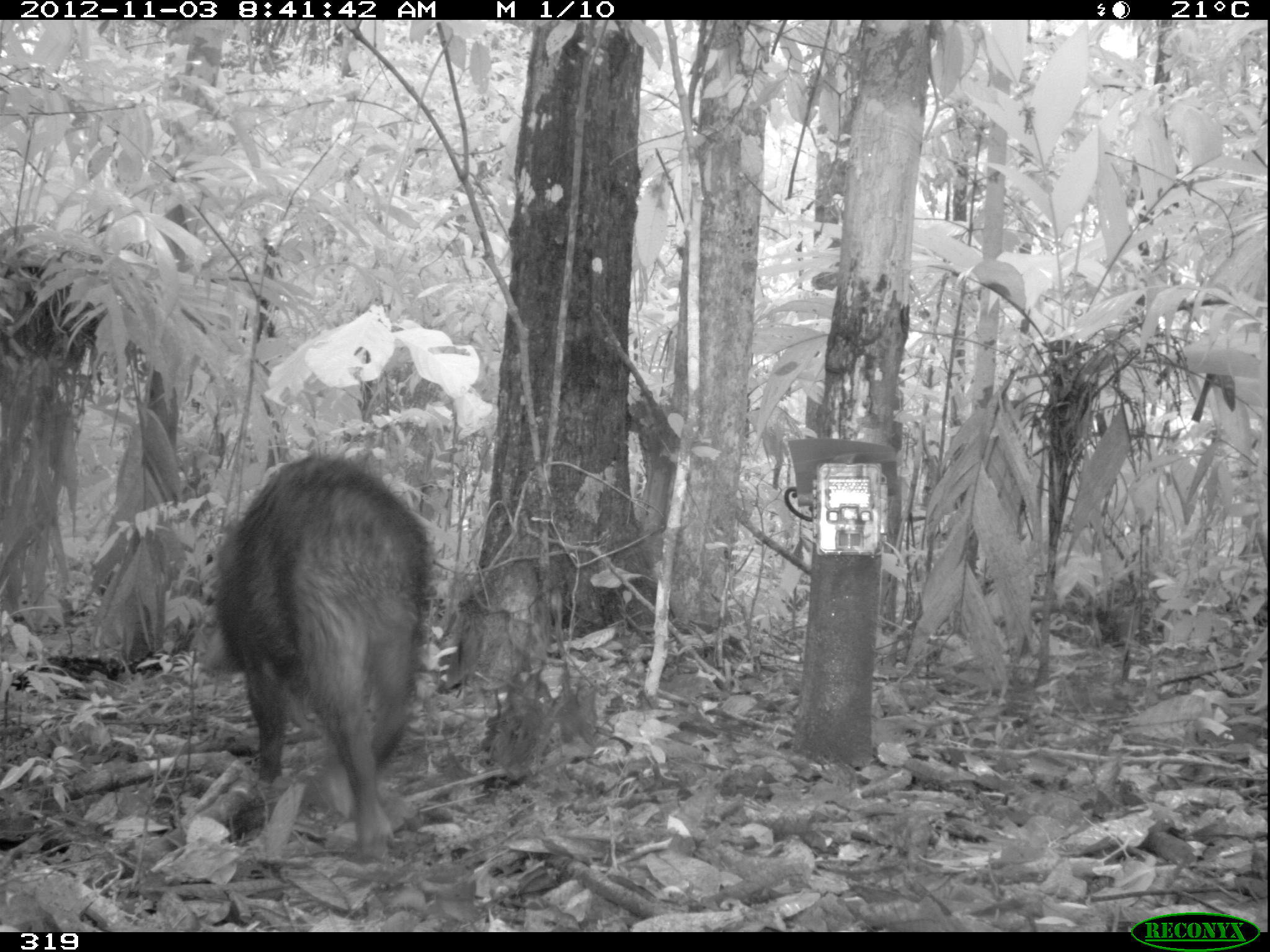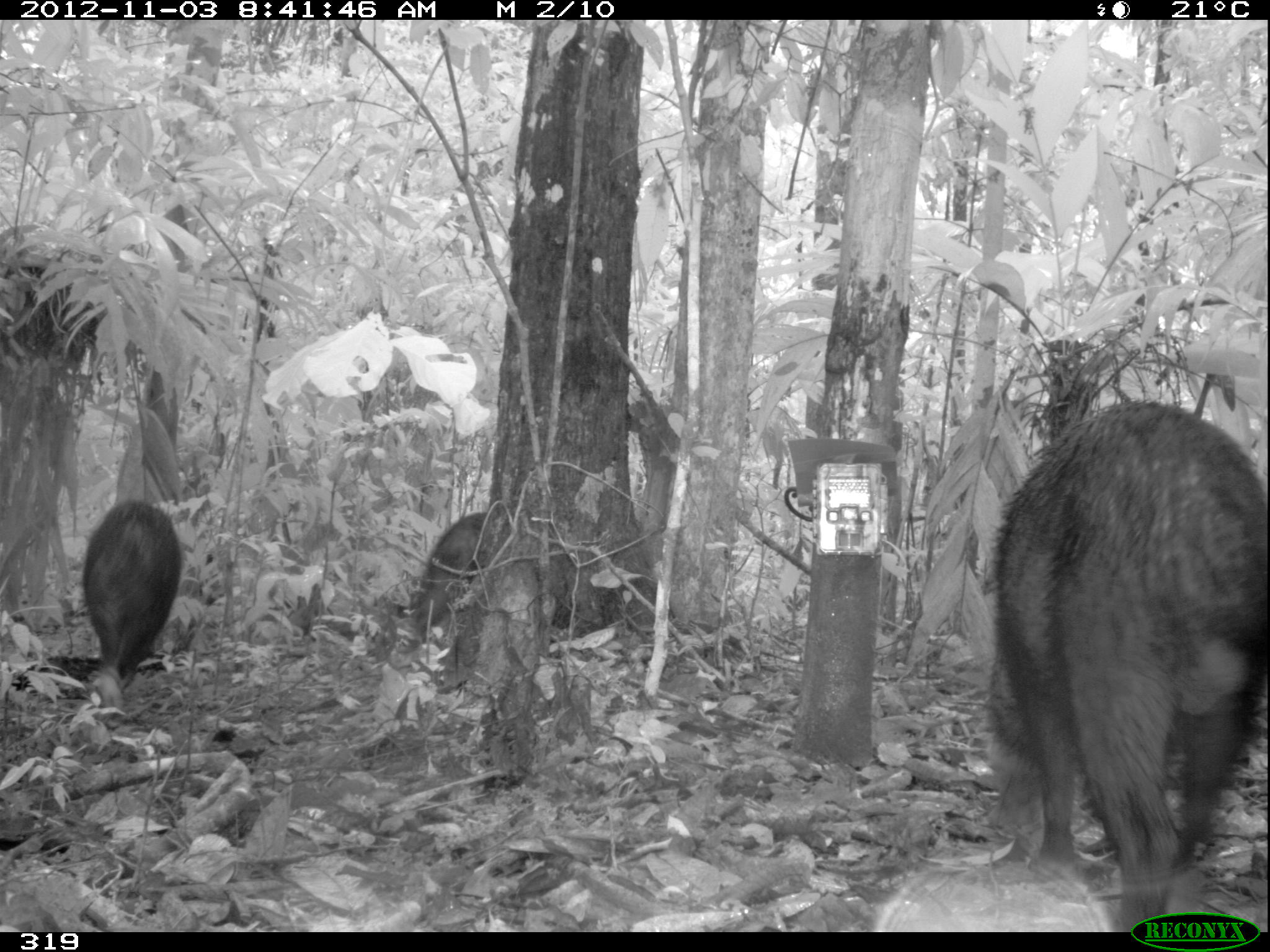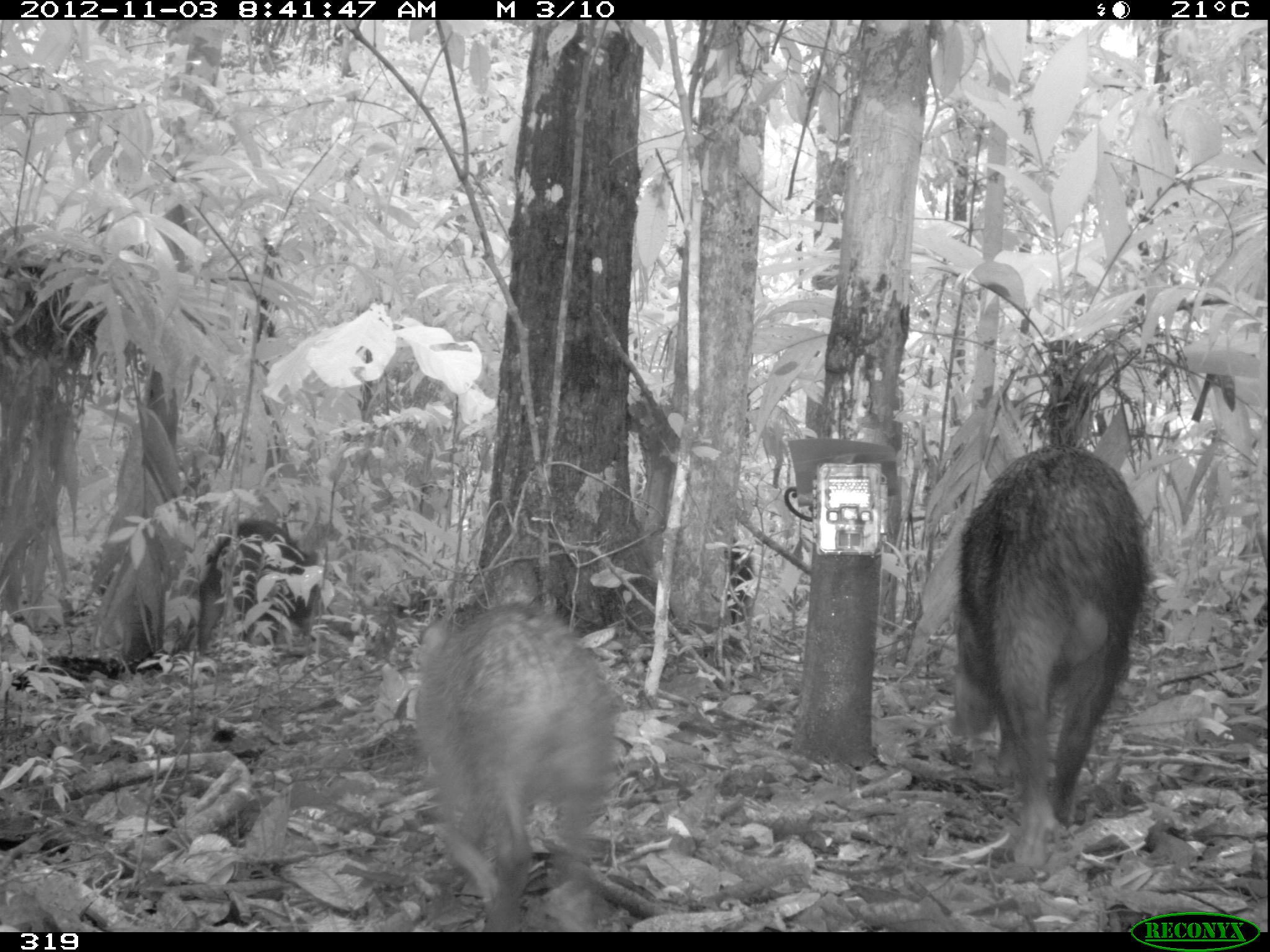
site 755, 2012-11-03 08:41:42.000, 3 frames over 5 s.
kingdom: Animalia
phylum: Chordata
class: Mammalia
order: Artiodactyla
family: Tayassuidae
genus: Tayassu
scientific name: Tayassu pecari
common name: white-lipped peccary